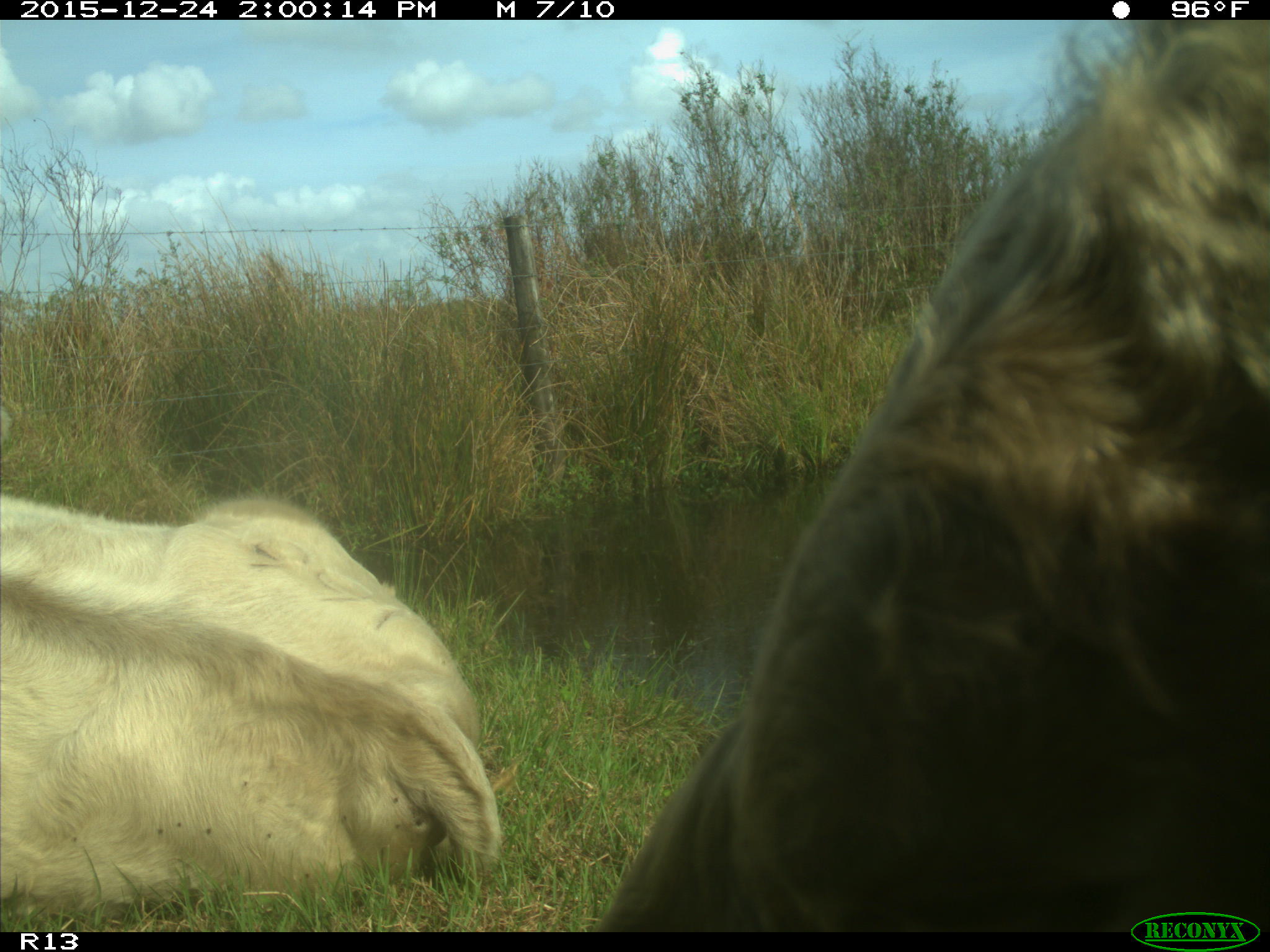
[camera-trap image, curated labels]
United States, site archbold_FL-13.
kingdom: Animalia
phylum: Chordata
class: Mammalia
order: Artiodactyla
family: Bovidae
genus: Bos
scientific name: Bos taurus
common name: domestic cow